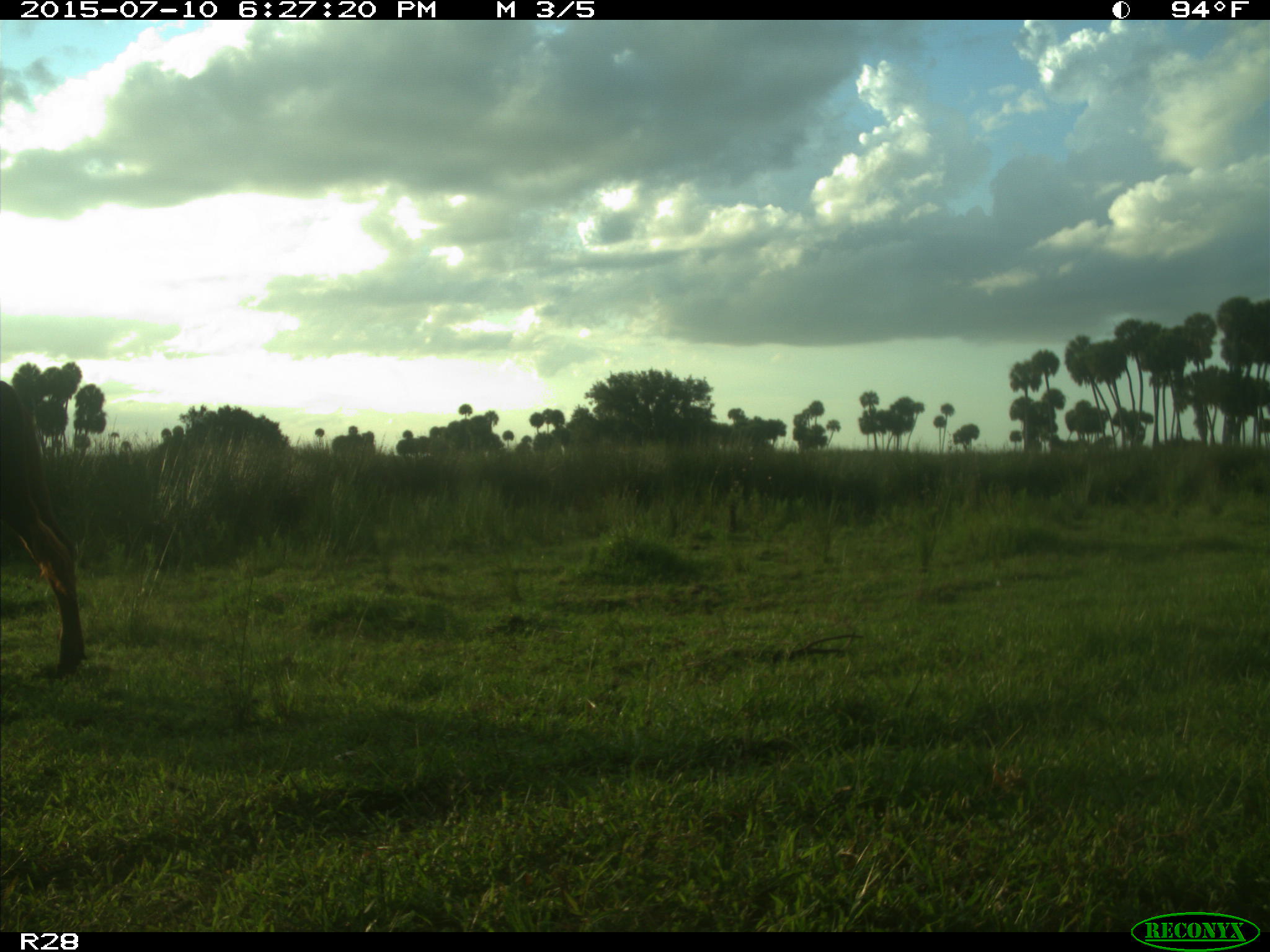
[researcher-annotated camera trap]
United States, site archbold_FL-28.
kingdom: Animalia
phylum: Chordata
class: Mammalia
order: Artiodactyla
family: Bovidae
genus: Bos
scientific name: Bos taurus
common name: domestic cow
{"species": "Bos taurus (domestic cow)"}